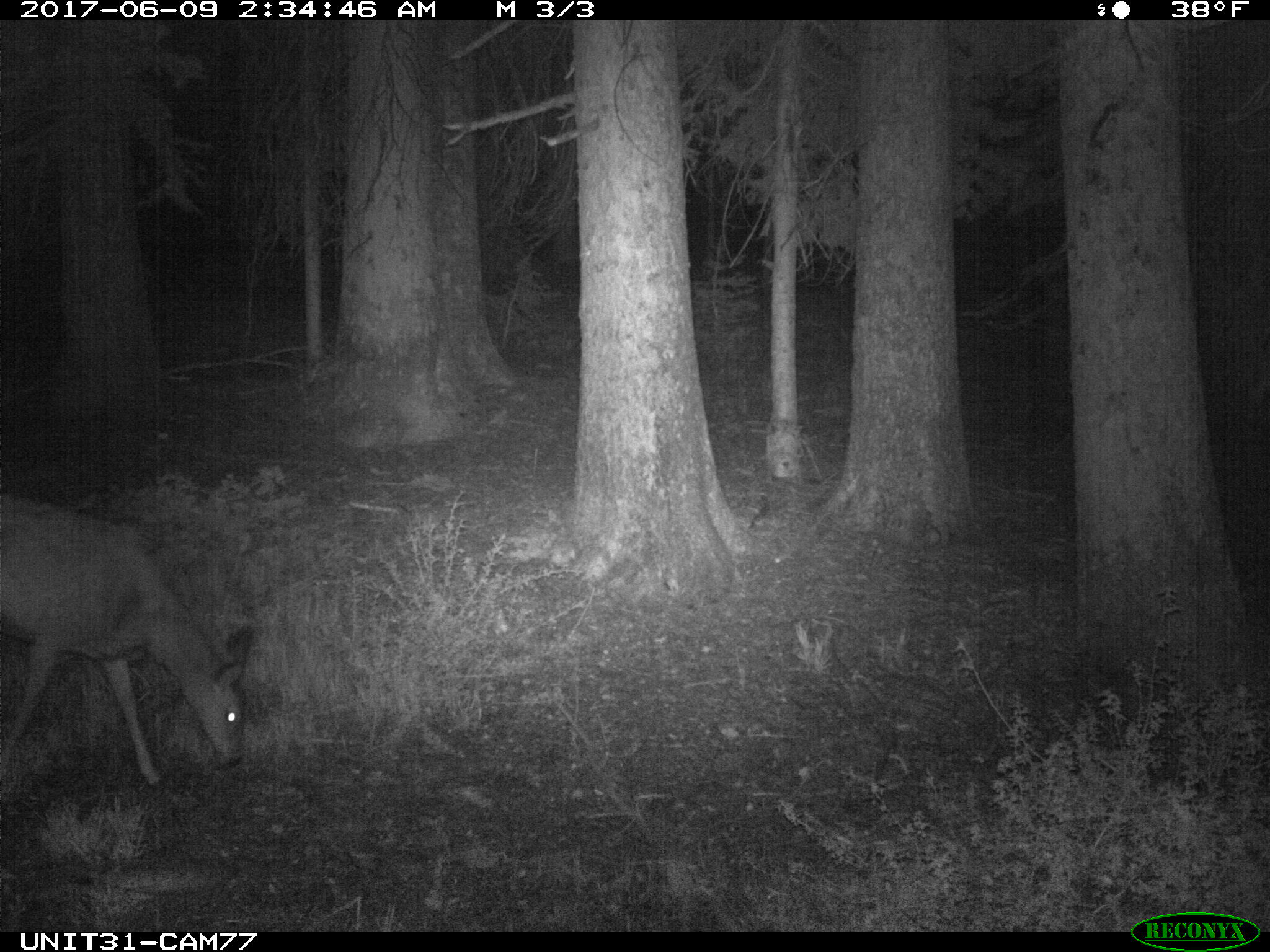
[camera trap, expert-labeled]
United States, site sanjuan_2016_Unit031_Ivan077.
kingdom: Animalia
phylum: Chordata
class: Mammalia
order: Artiodactyla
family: Cervidae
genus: Odocoileus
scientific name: Odocoileus hemionus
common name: mule deer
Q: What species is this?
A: Odocoileus hemionus (mule deer).